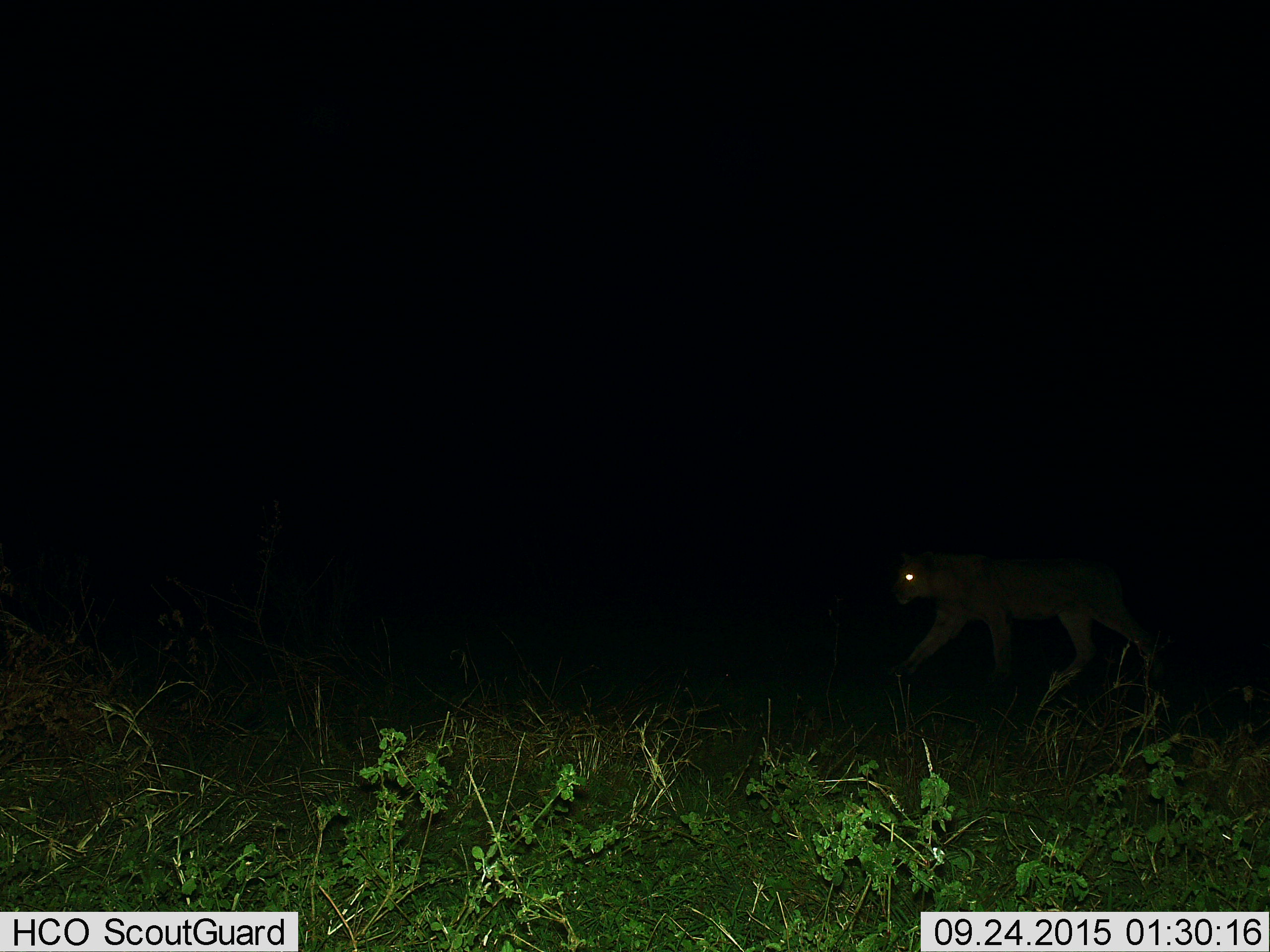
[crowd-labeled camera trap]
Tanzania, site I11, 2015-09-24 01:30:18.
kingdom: Animalia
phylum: Chordata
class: Mammalia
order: Carnivora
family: Felidae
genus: Panthera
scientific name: Panthera leo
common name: lion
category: lionfemale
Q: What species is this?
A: Lionfemale (lion) (Panthera leo).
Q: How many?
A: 1.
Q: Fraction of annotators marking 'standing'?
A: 11%.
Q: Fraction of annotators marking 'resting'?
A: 0%.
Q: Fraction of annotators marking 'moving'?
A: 100%.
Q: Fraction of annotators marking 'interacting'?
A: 0%.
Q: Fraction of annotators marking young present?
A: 0%.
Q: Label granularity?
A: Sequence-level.